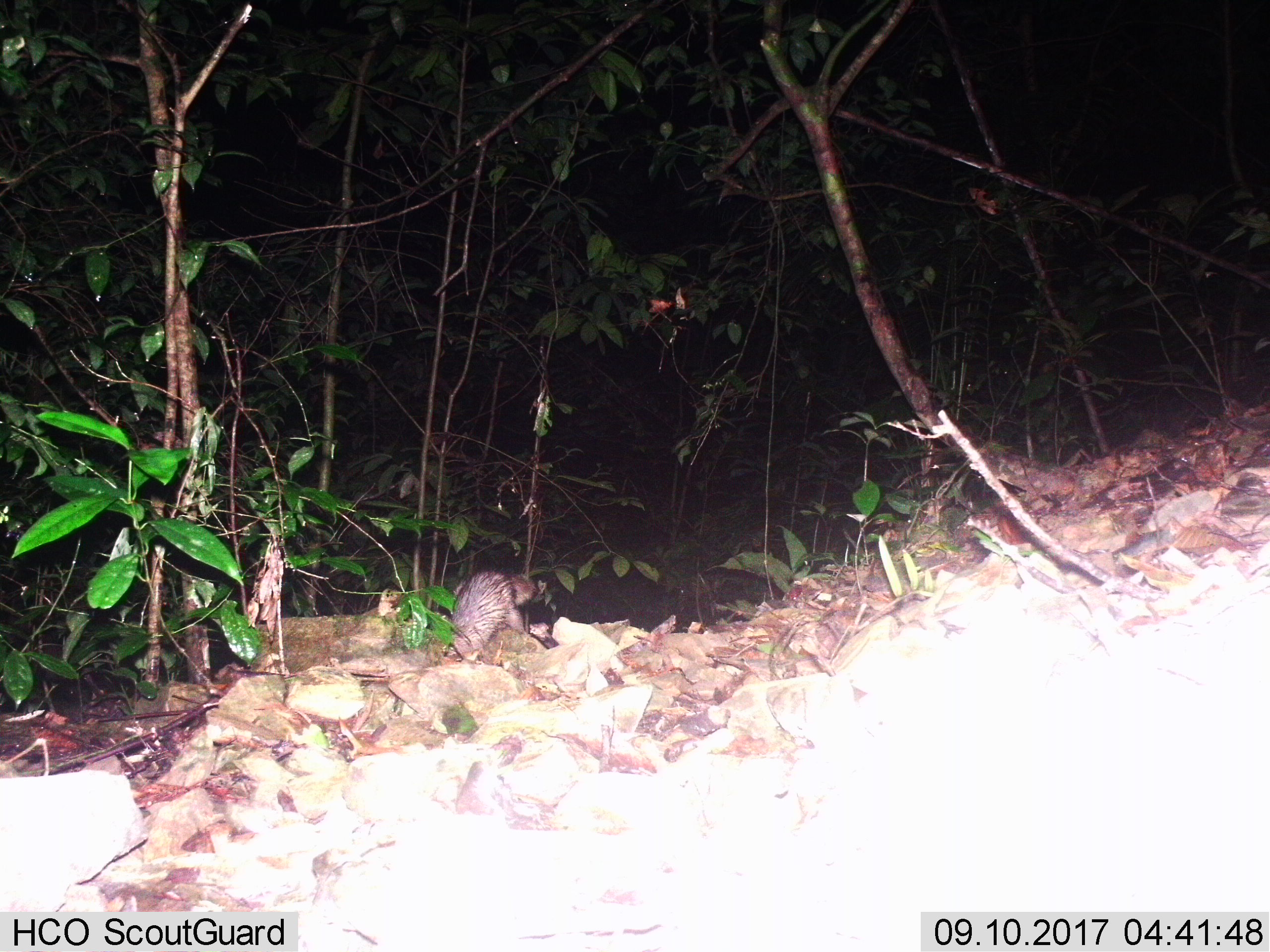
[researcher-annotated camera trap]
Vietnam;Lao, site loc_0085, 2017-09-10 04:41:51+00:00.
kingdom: Animalia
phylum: Chordata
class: Mammalia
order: Carnivora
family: Mustelidae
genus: Melogale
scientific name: Melogale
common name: ferret badger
Ferret badger (Melogale). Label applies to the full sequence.